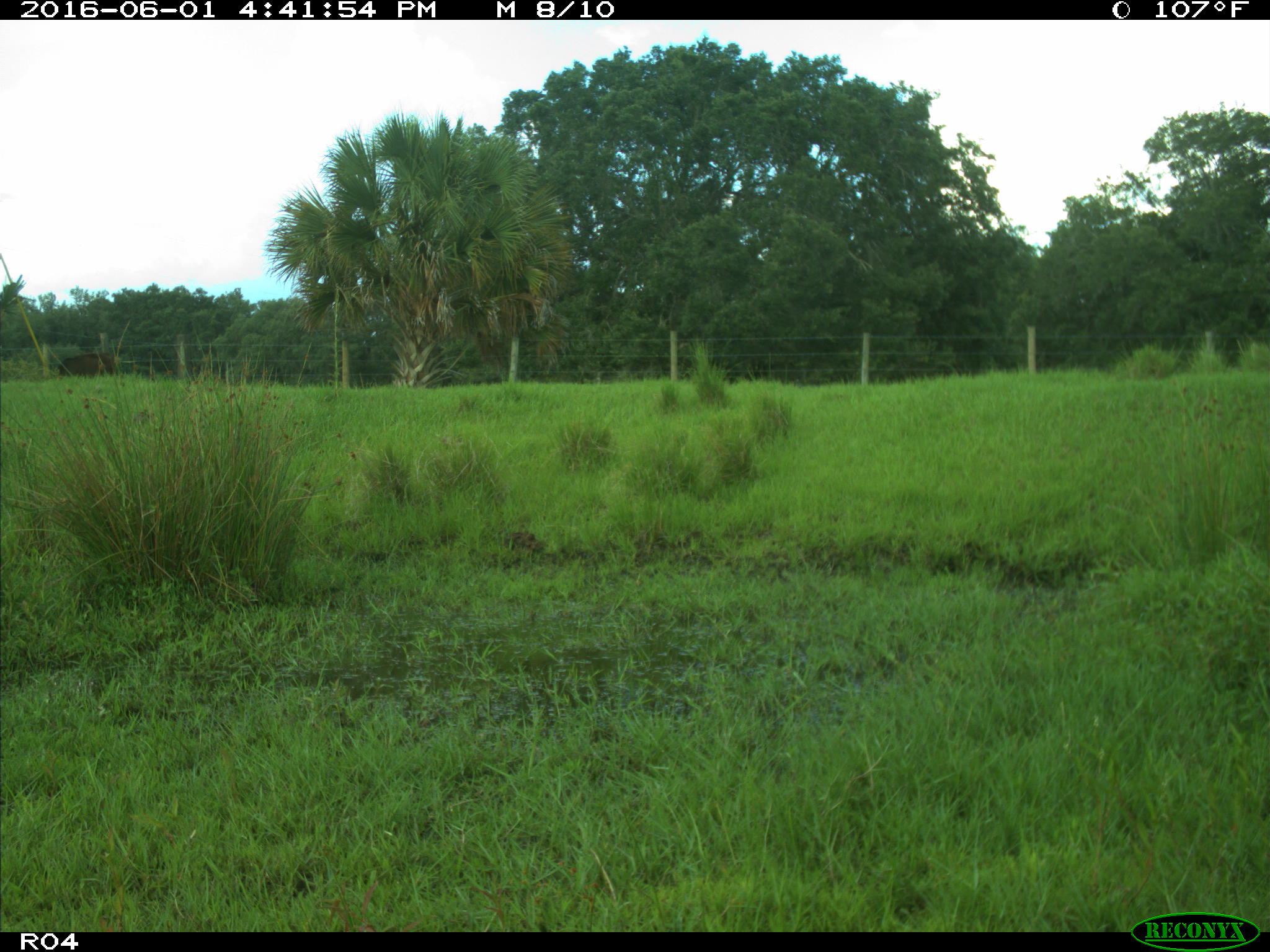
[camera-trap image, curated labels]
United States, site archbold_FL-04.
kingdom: Animalia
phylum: Chordata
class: Mammalia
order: Artiodactyla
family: Bovidae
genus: Bos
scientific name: Bos taurus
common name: domestic cow